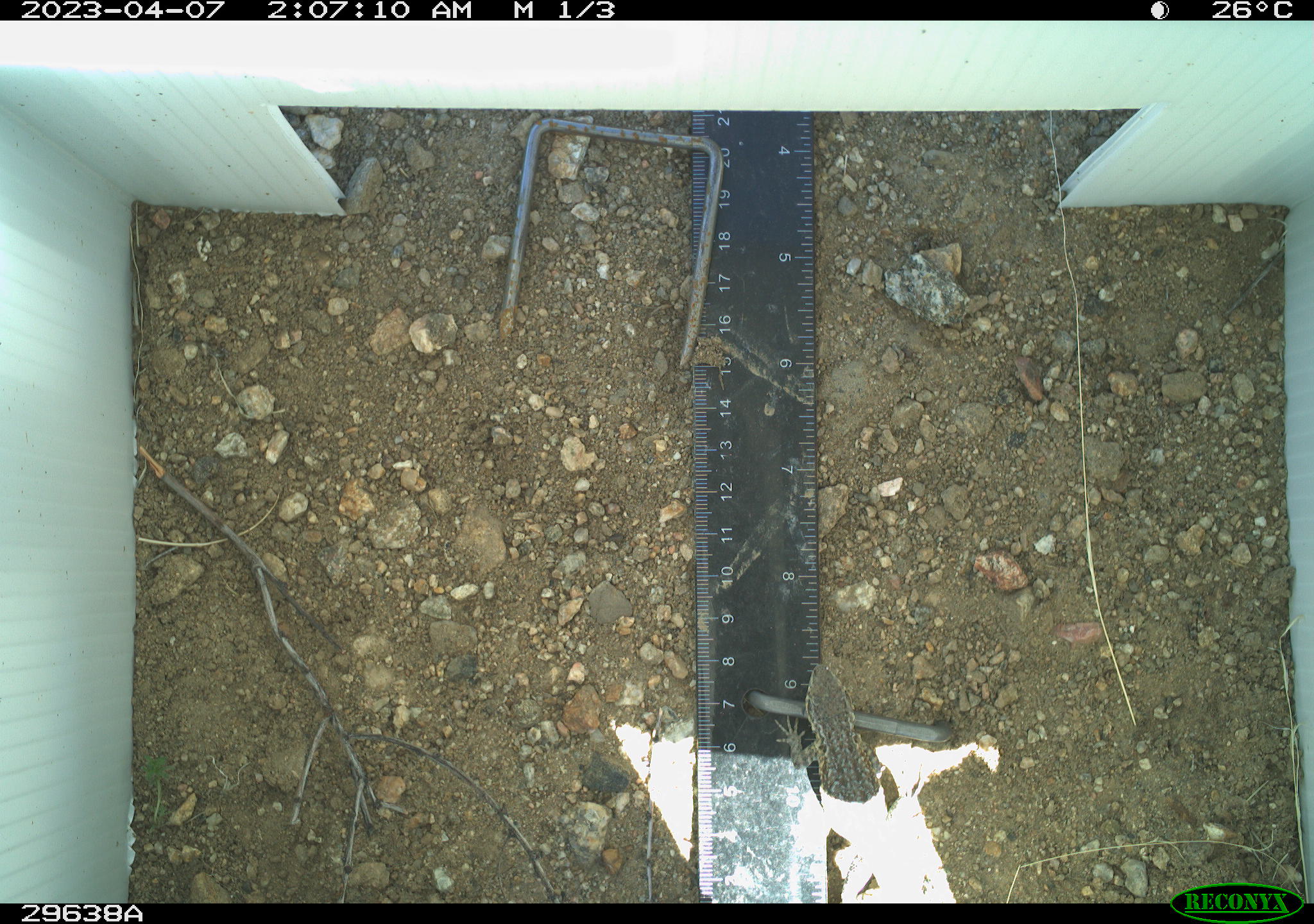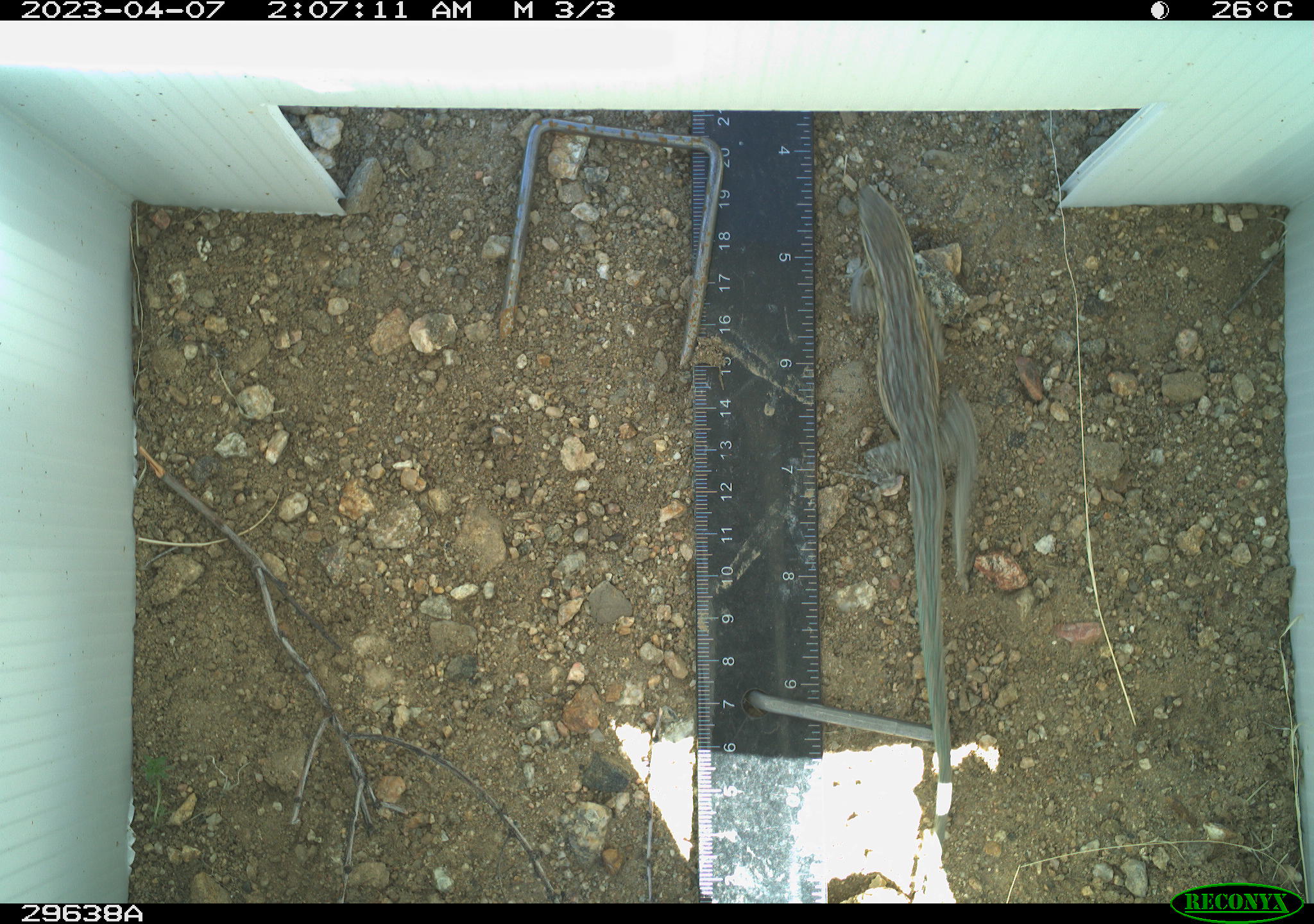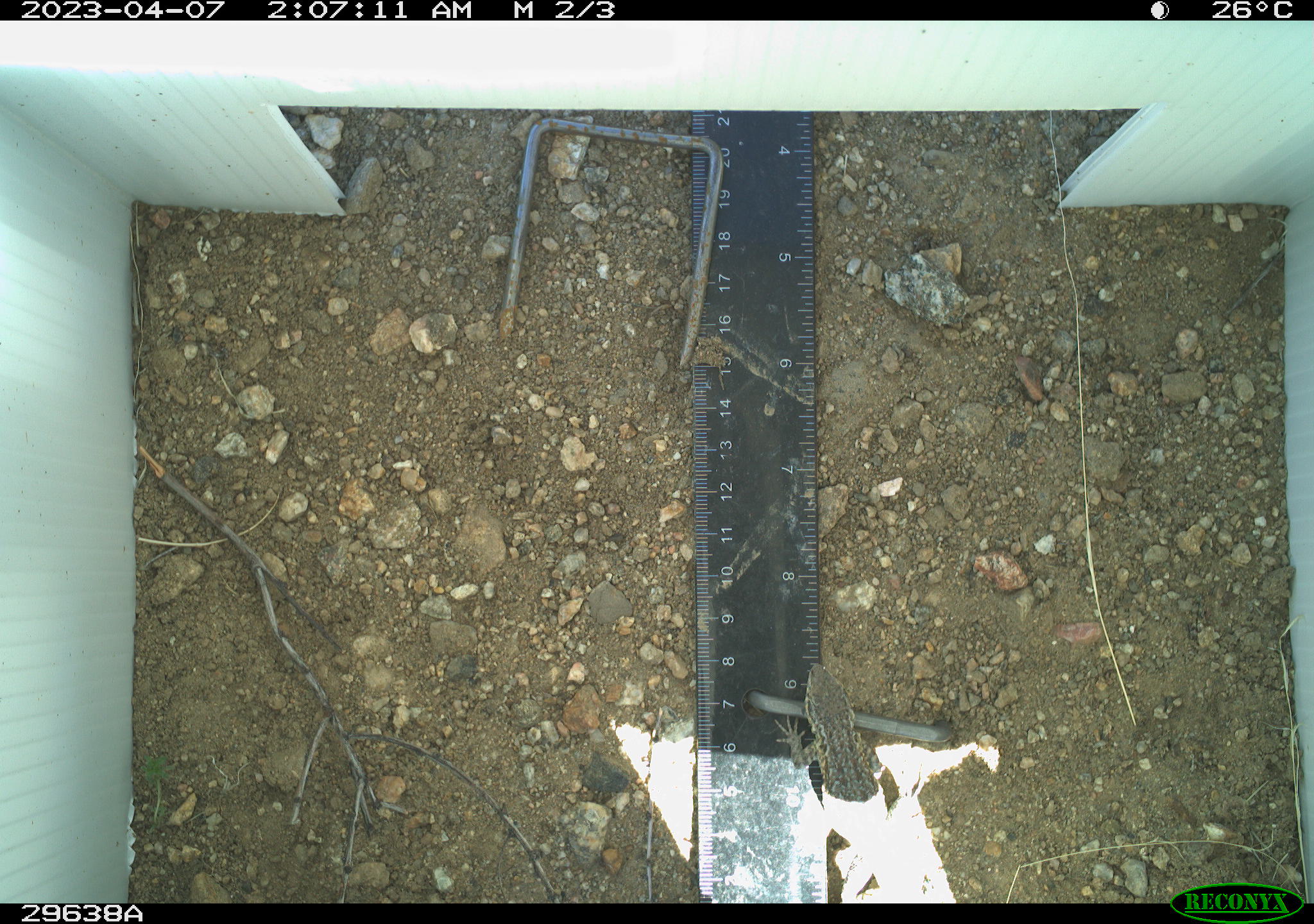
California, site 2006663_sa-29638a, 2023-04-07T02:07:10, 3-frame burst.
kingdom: Animalia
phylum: Chordata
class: Reptilia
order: Squamata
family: Phrynosomatidae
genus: Uta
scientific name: Uta stansburiana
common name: common side-blotched lizard